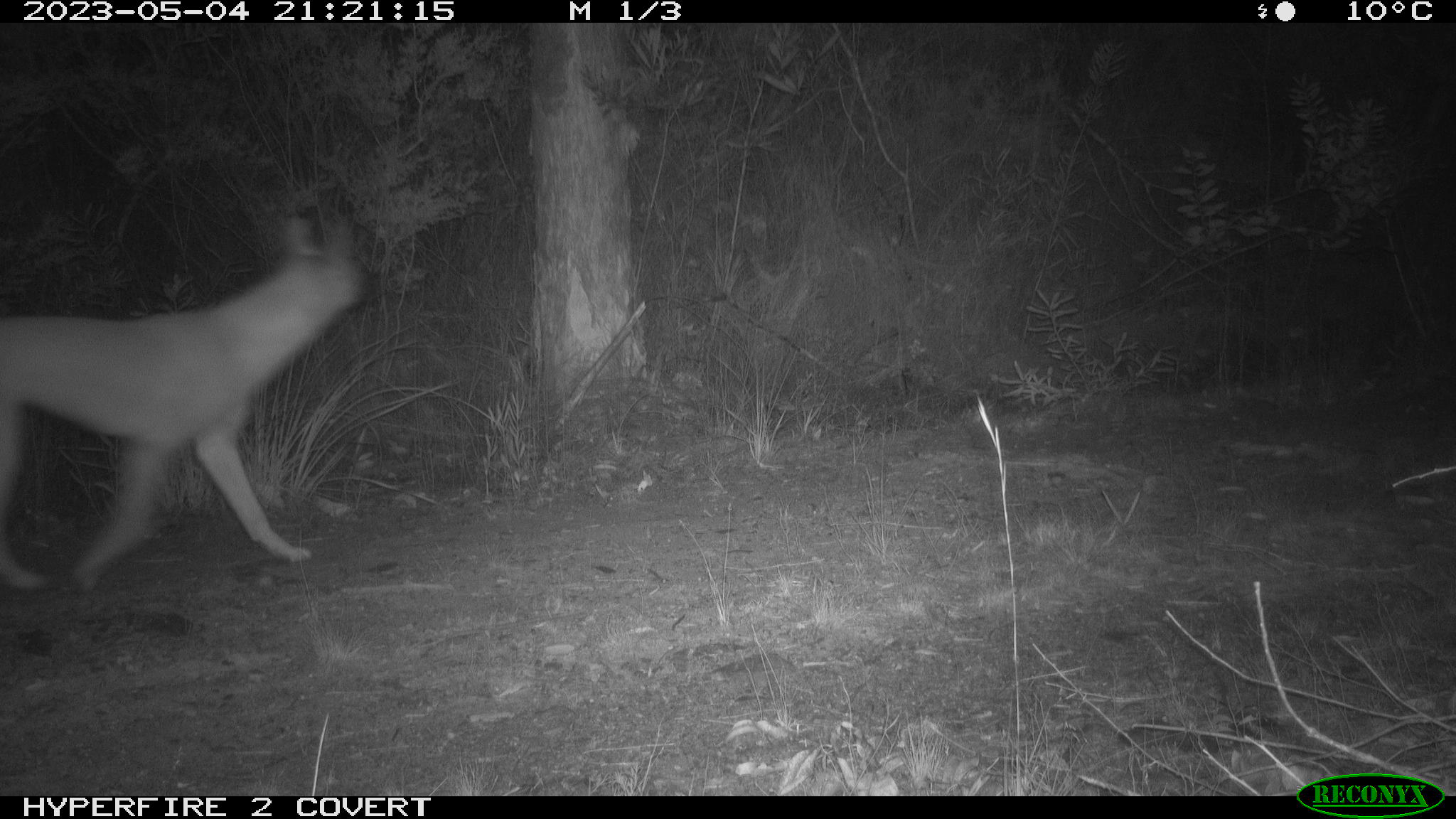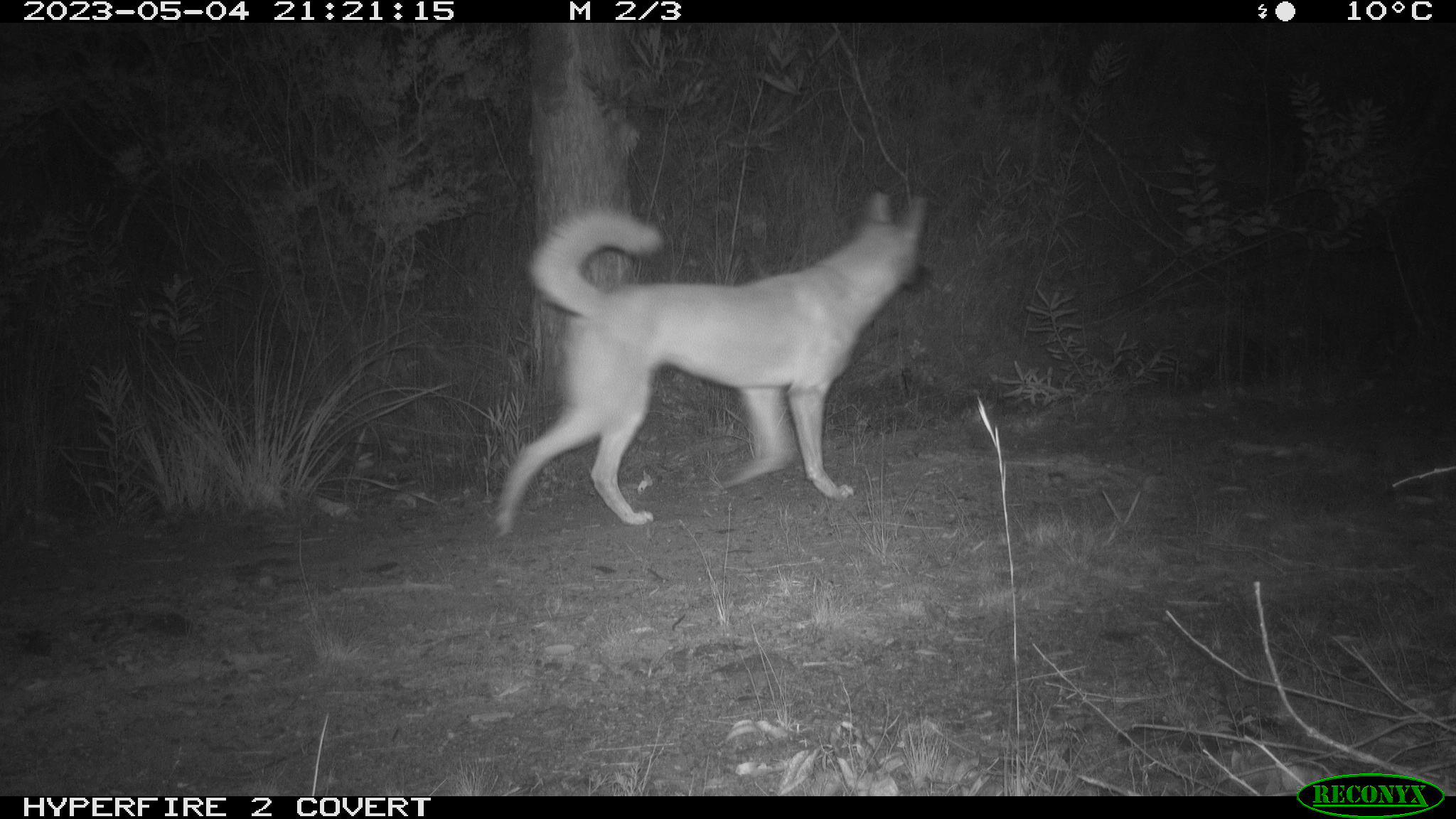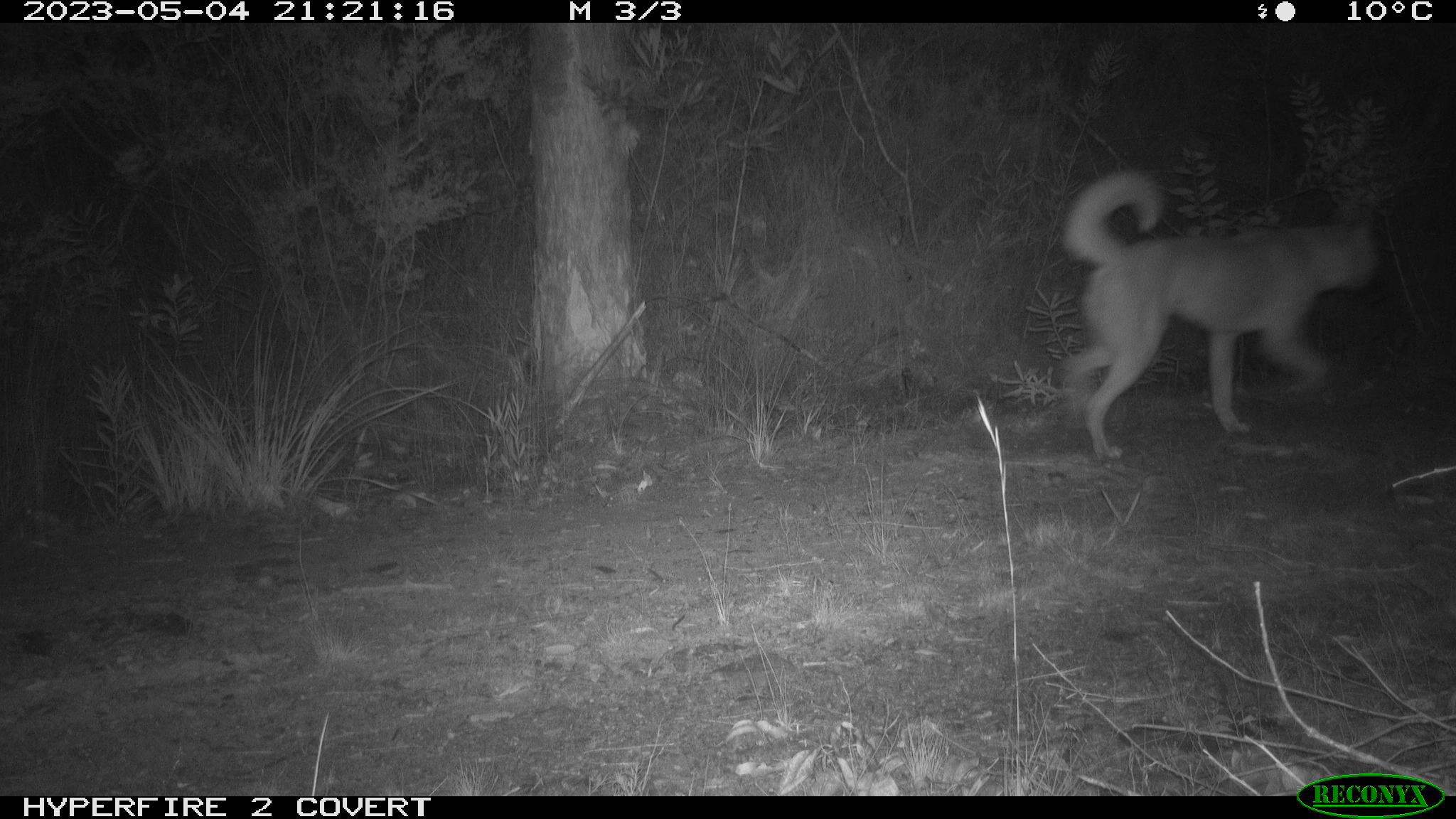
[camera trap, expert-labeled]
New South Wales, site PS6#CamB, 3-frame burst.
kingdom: Animalia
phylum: Chordata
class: Mammalia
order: Carnivora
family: Canidae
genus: Canis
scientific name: Canis familiaris dingo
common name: dingo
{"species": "dingo (Canis familiaris dingo)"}